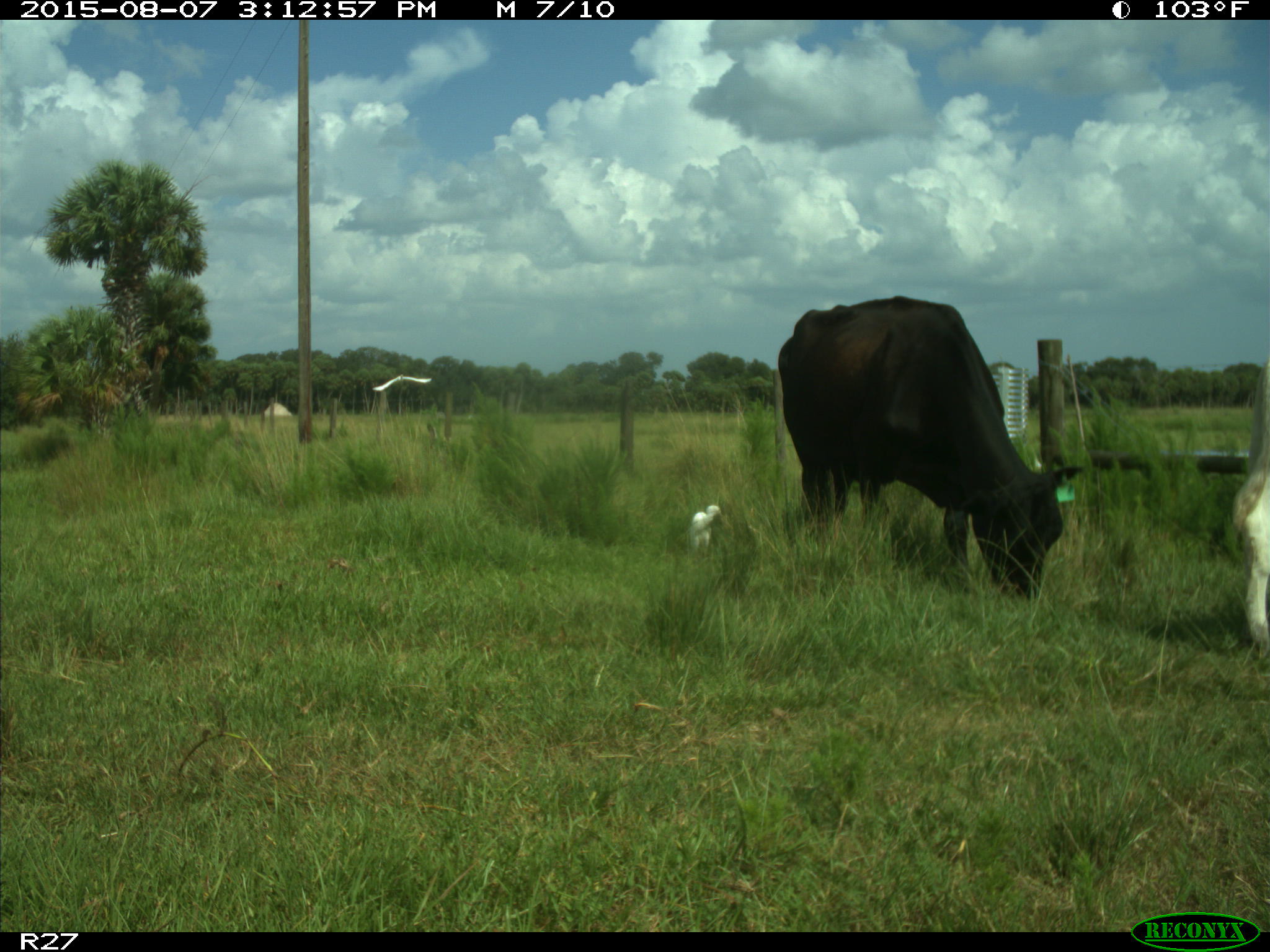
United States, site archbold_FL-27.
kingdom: Animalia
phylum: Chordata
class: Mammalia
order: Artiodactyla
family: Bovidae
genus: Bos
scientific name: Bos taurus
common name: domestic cow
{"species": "Bos taurus (domestic cow)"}